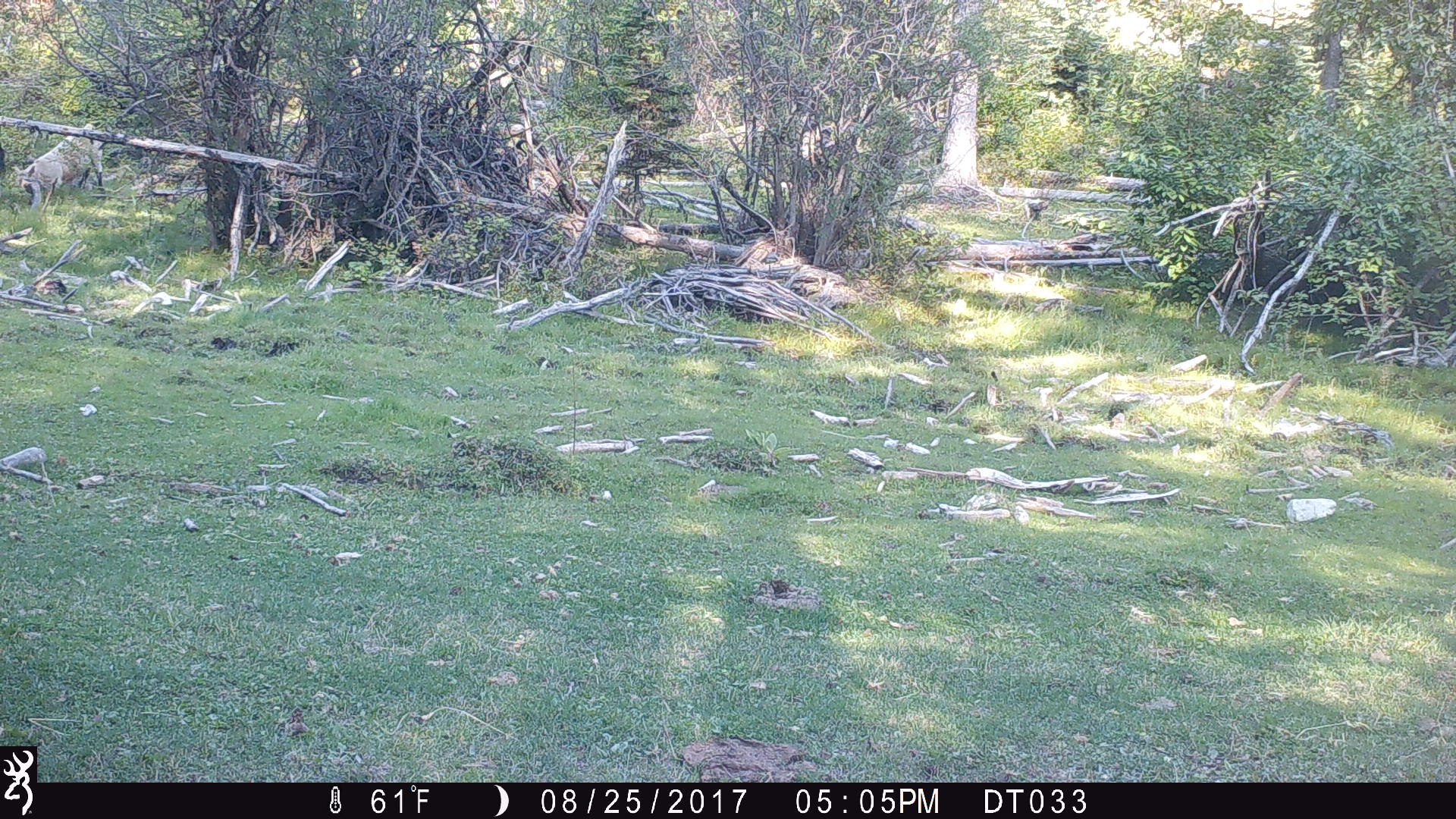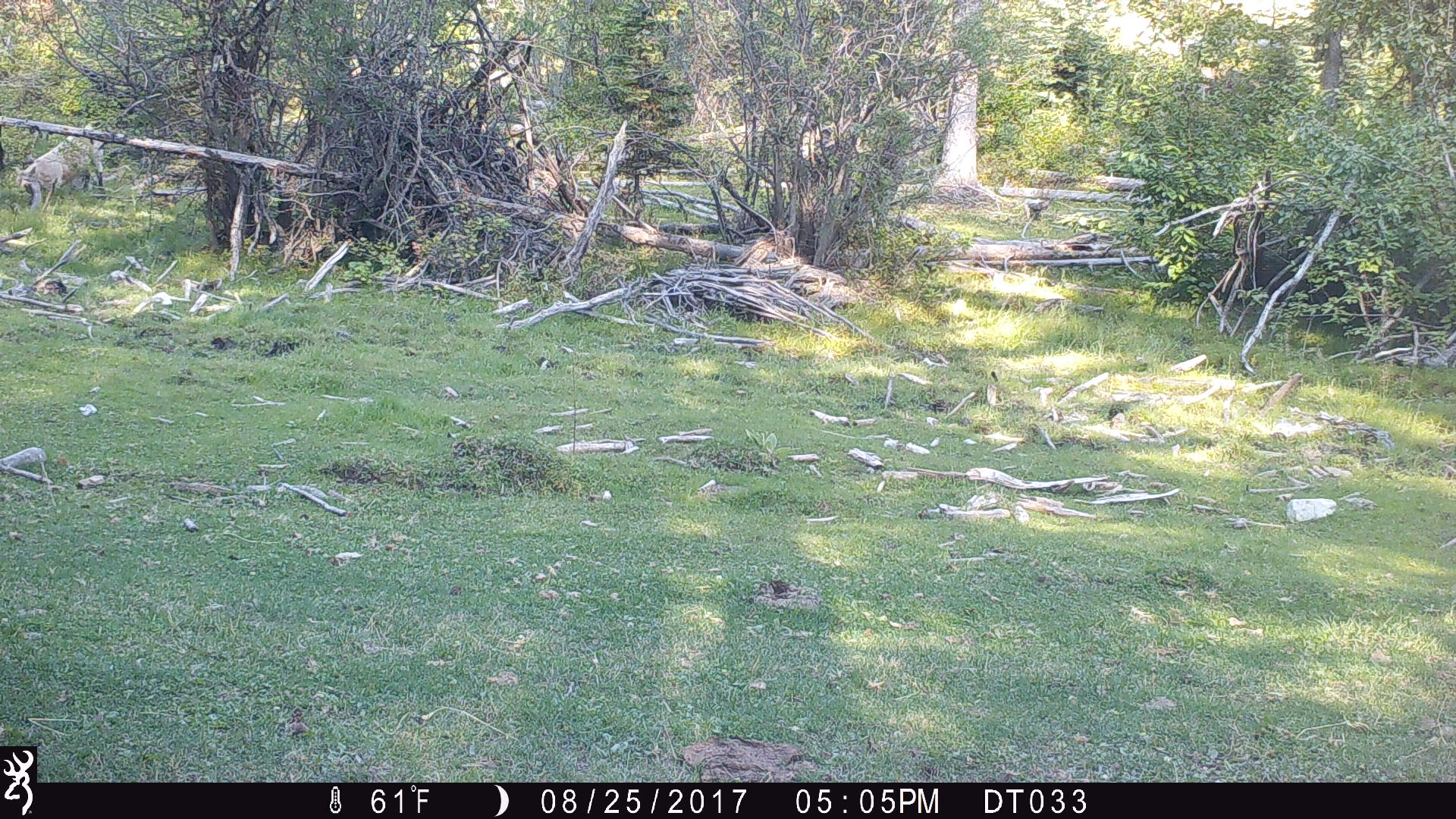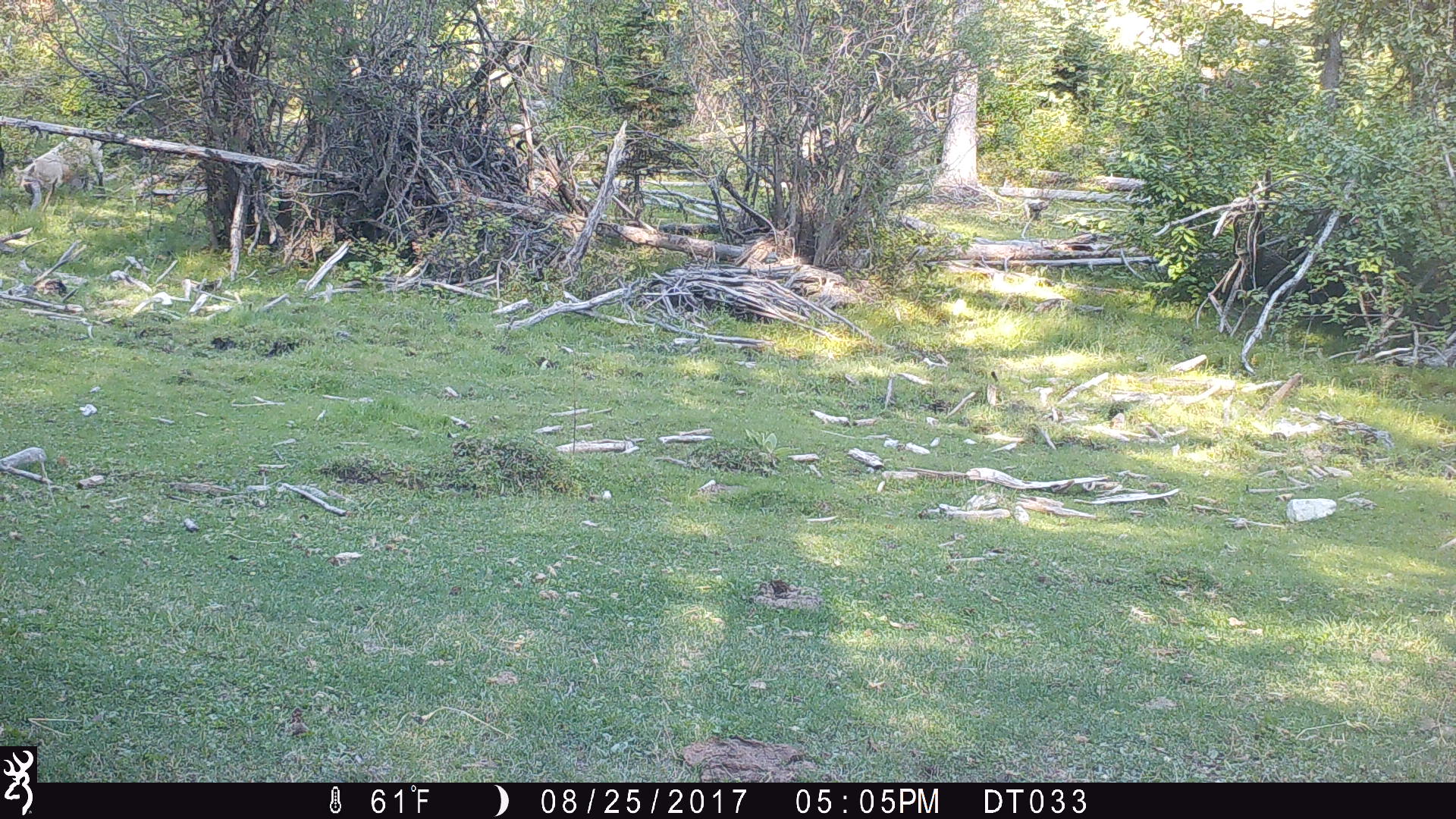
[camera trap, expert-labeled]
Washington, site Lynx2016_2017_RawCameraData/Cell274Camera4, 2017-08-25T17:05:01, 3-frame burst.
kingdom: Animalia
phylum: Chordata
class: Mammalia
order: Artiodactyla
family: Bovidae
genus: Bos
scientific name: Bos taurus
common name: domestic cattle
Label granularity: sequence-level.